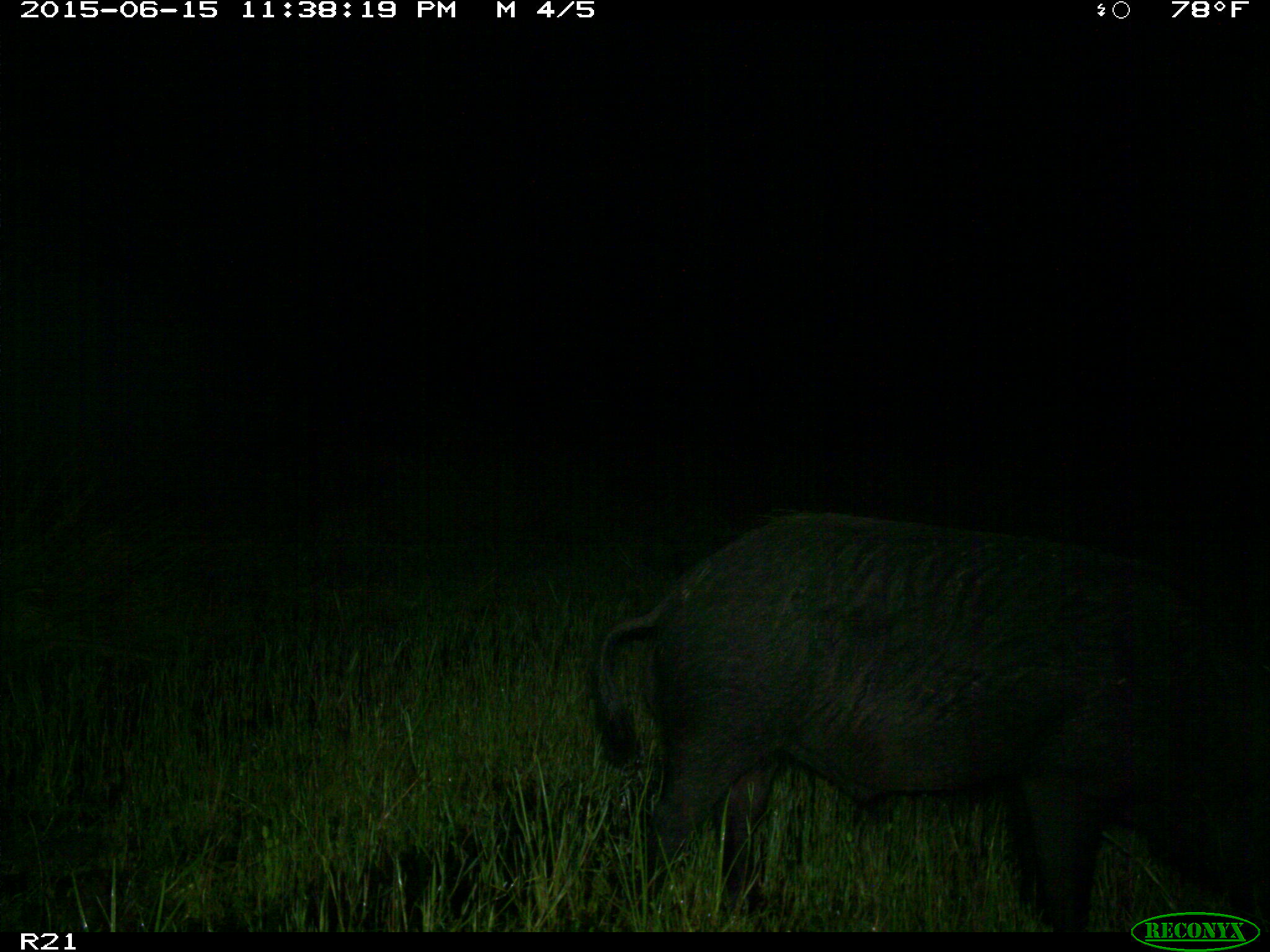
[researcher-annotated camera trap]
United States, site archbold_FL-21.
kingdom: Animalia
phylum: Chordata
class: Mammalia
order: Artiodactyla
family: Suidae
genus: Sus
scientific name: Sus scrofa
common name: wild boar